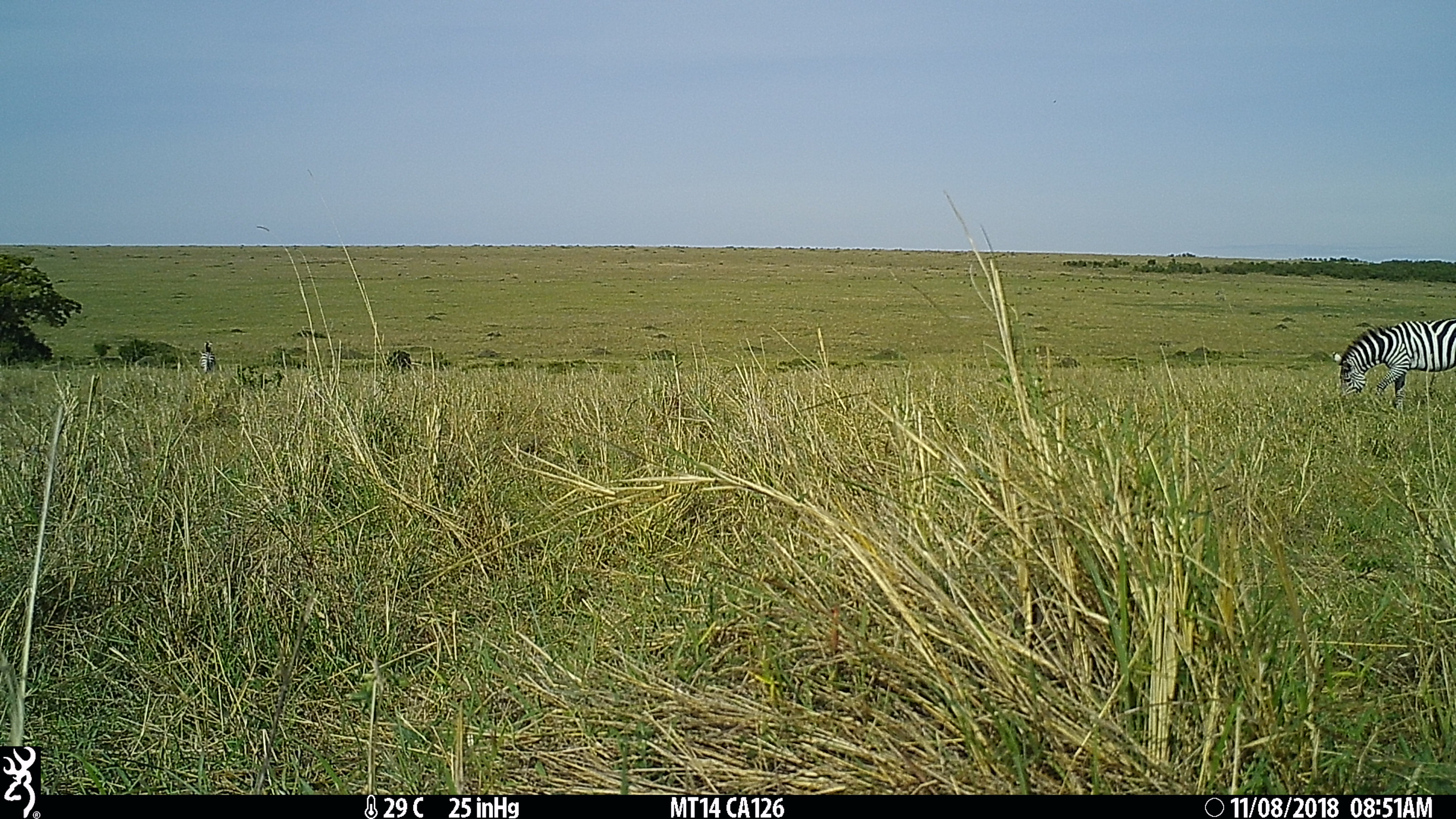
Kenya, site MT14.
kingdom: Animalia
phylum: Chordata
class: Mammalia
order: Perissodactyla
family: Equidae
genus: Equus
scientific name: Equus quagga burchellii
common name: burchell's zebra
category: zebra